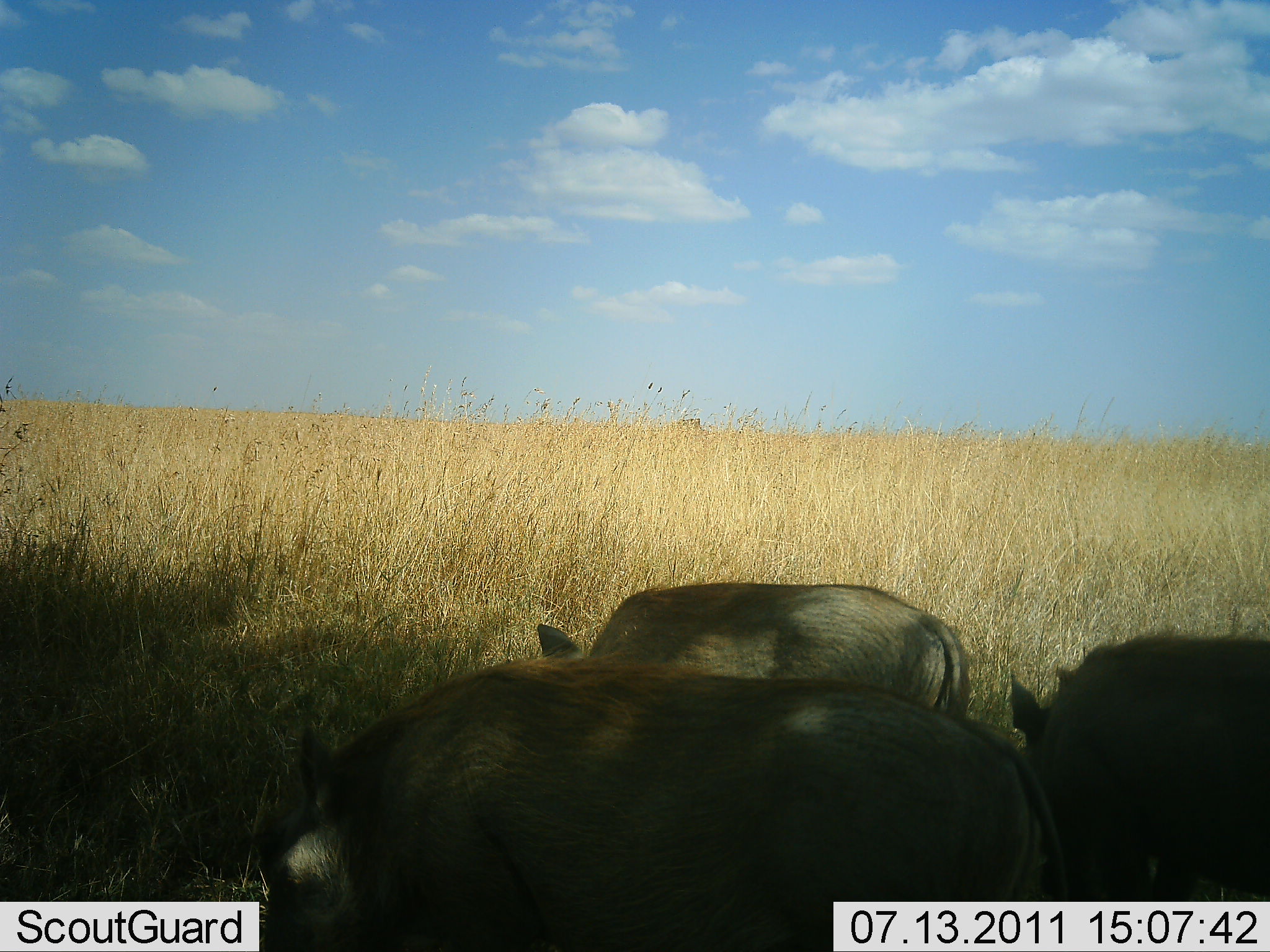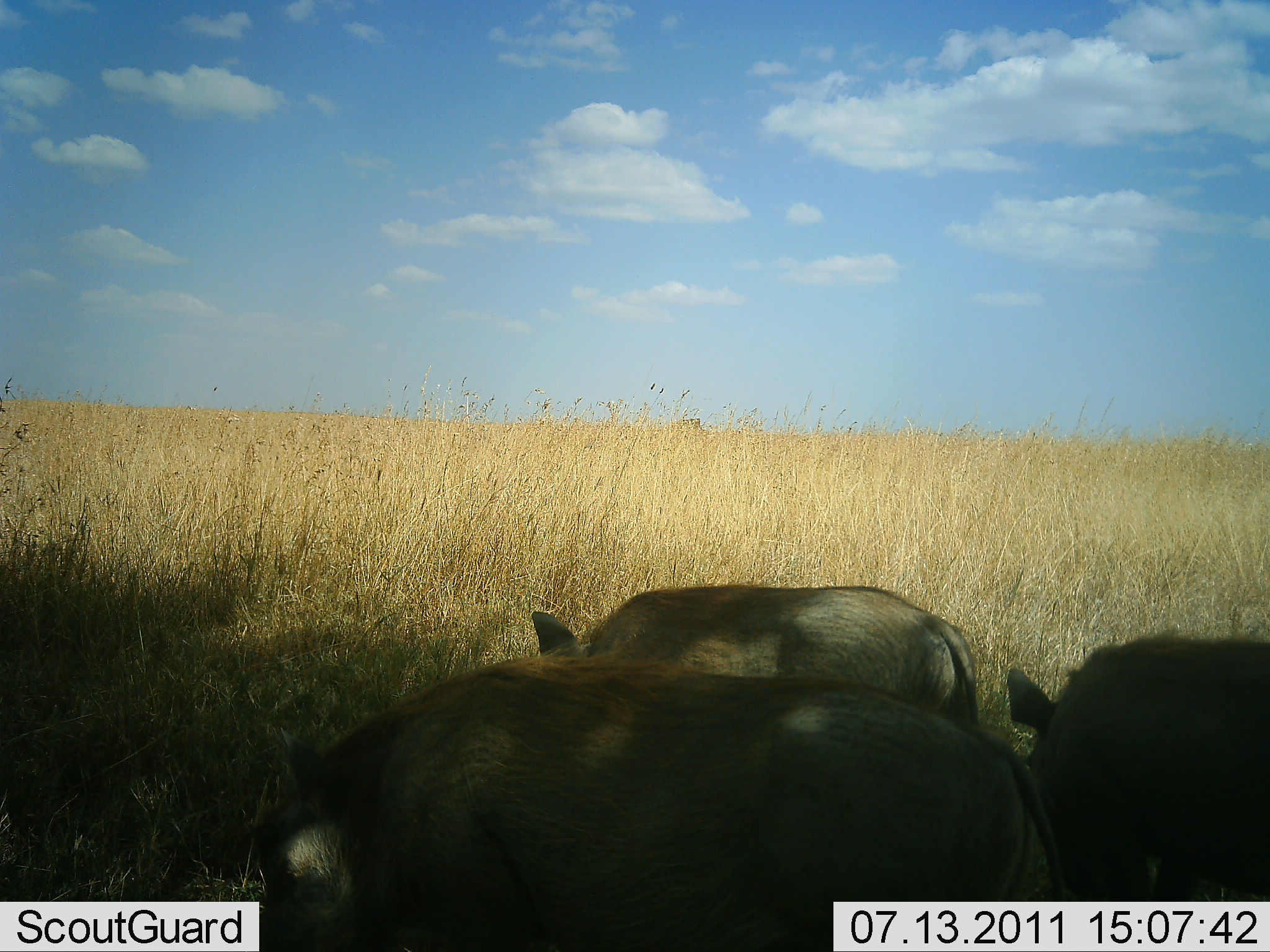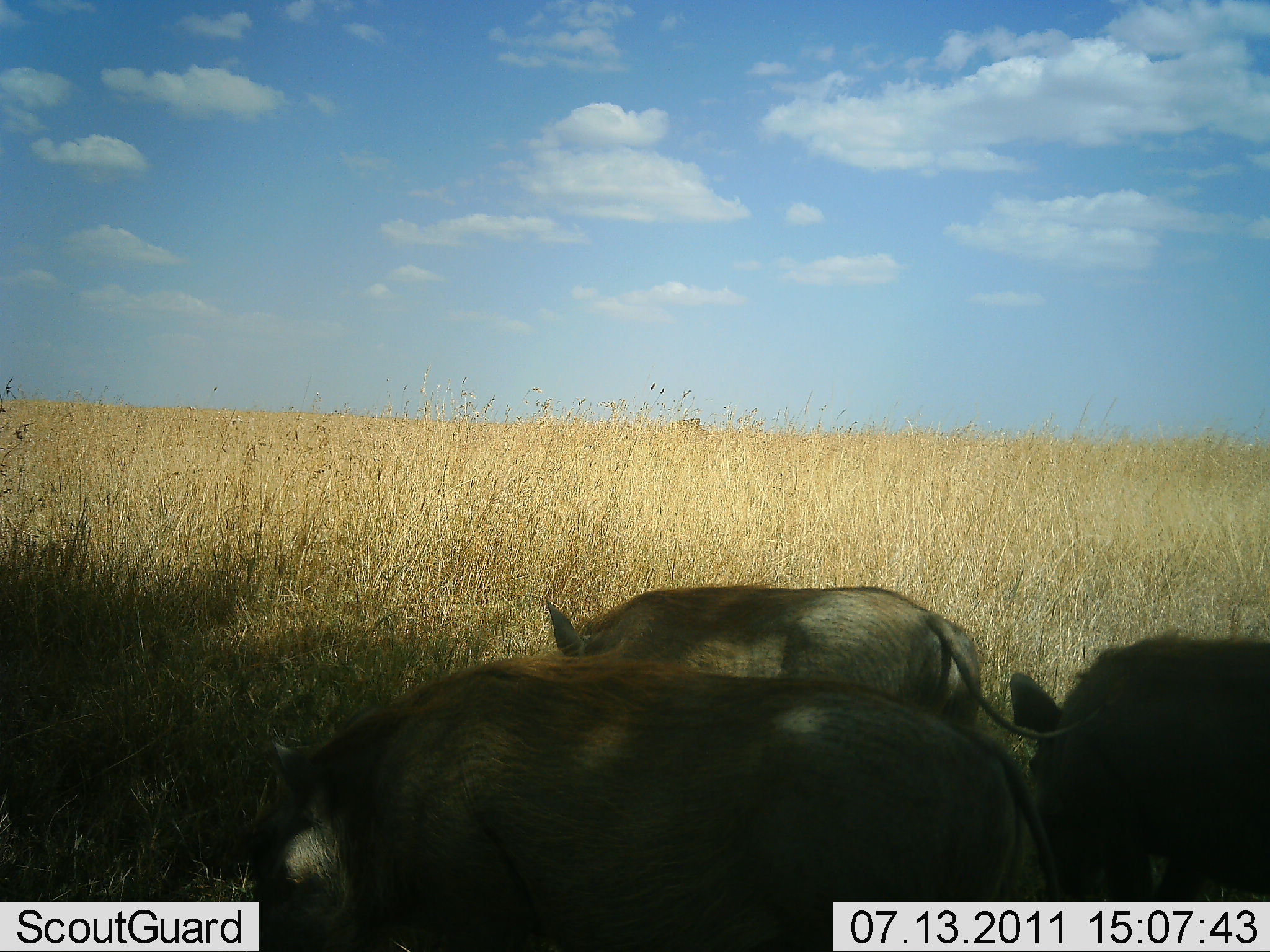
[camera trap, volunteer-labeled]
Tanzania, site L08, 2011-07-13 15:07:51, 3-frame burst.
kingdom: Animalia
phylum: Chordata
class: Mammalia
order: Artiodactyla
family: Suidae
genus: Phacochoerus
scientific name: Phacochoerus africanus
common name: warthog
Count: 3.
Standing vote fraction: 17%.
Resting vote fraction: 0%.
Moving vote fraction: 0%.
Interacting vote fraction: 0%.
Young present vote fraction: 0%.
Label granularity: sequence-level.